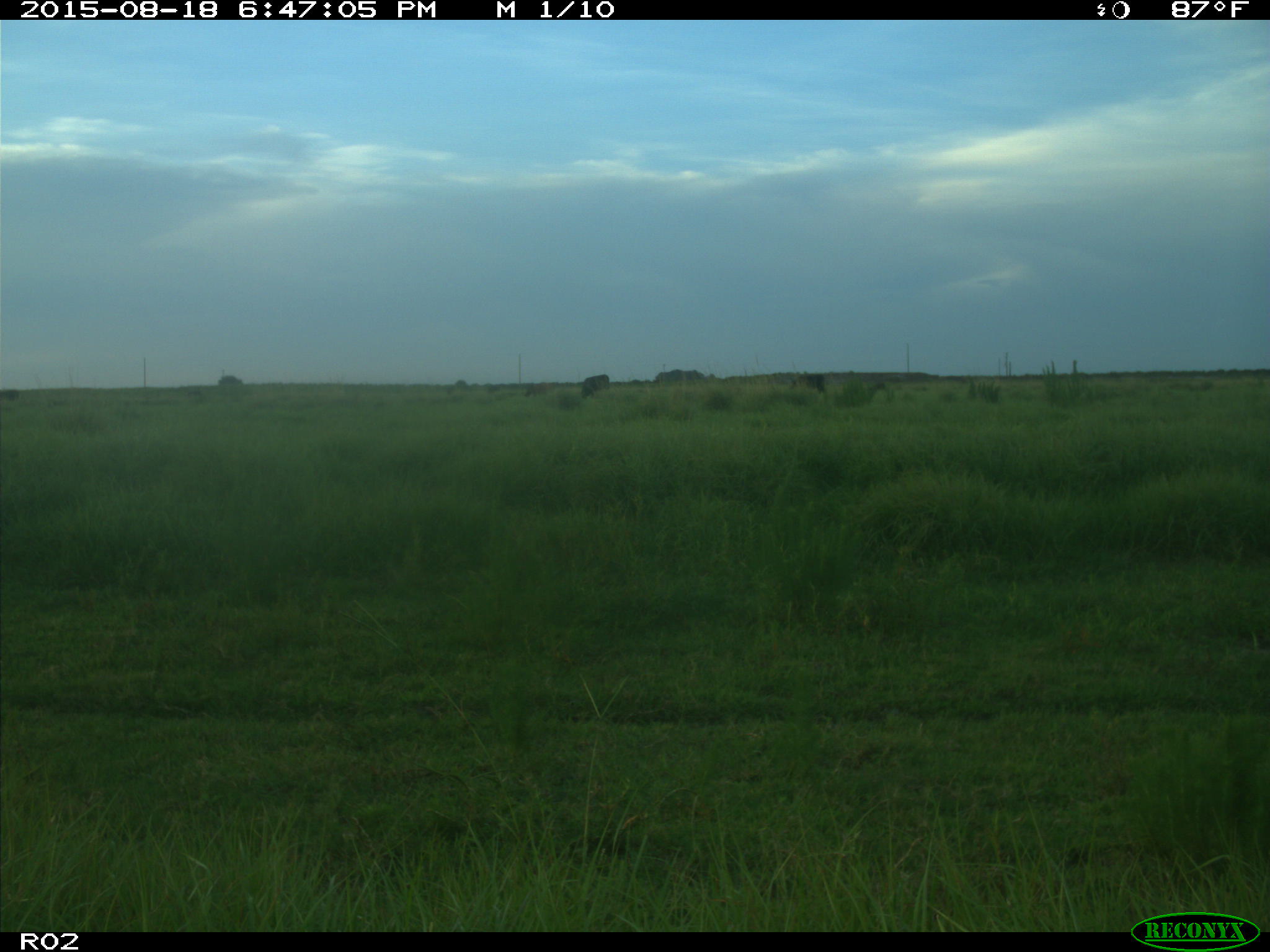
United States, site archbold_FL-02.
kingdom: Animalia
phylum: Chordata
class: Mammalia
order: Artiodactyla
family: Bovidae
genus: Bos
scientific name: Bos taurus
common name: domestic cow